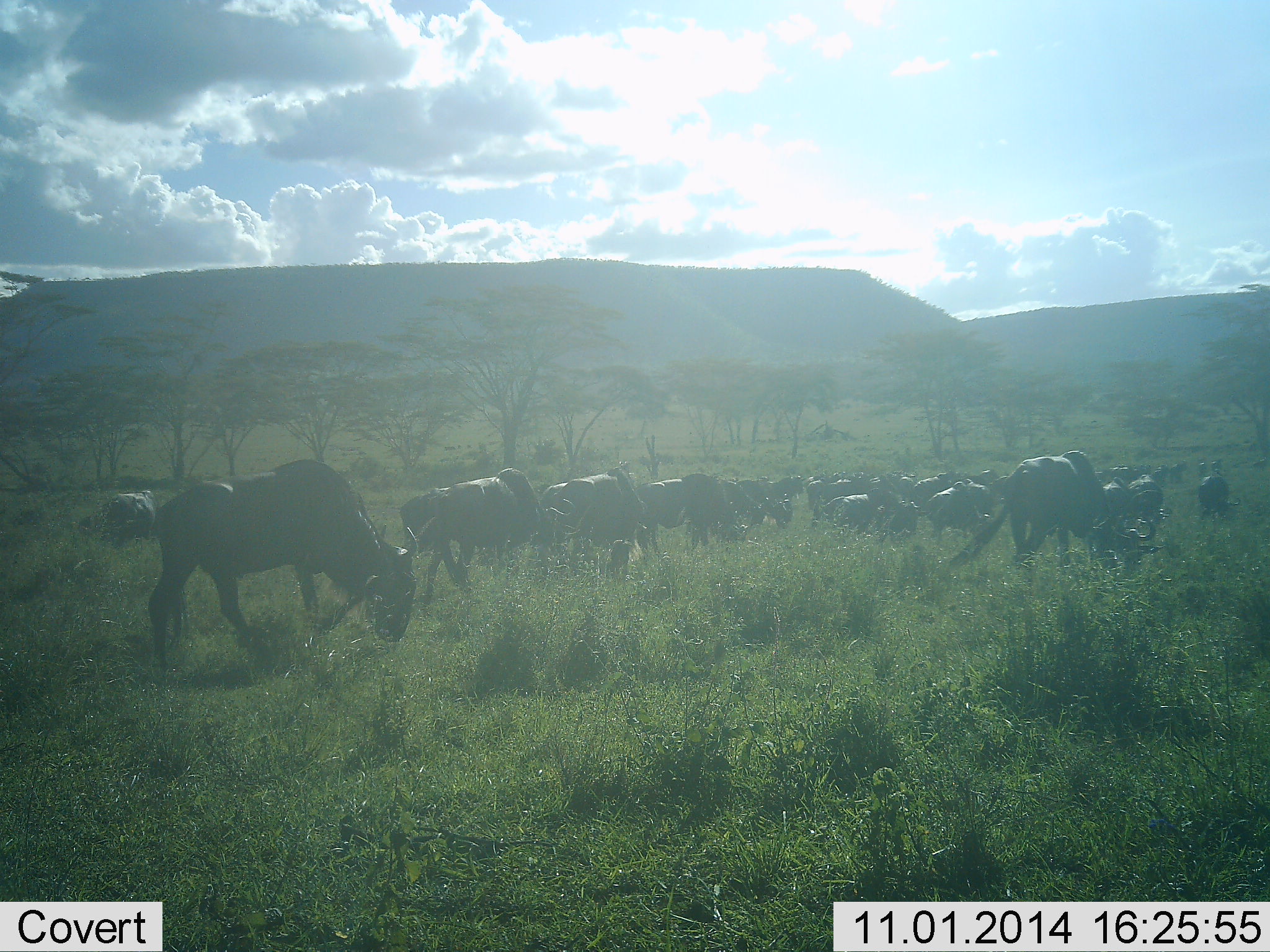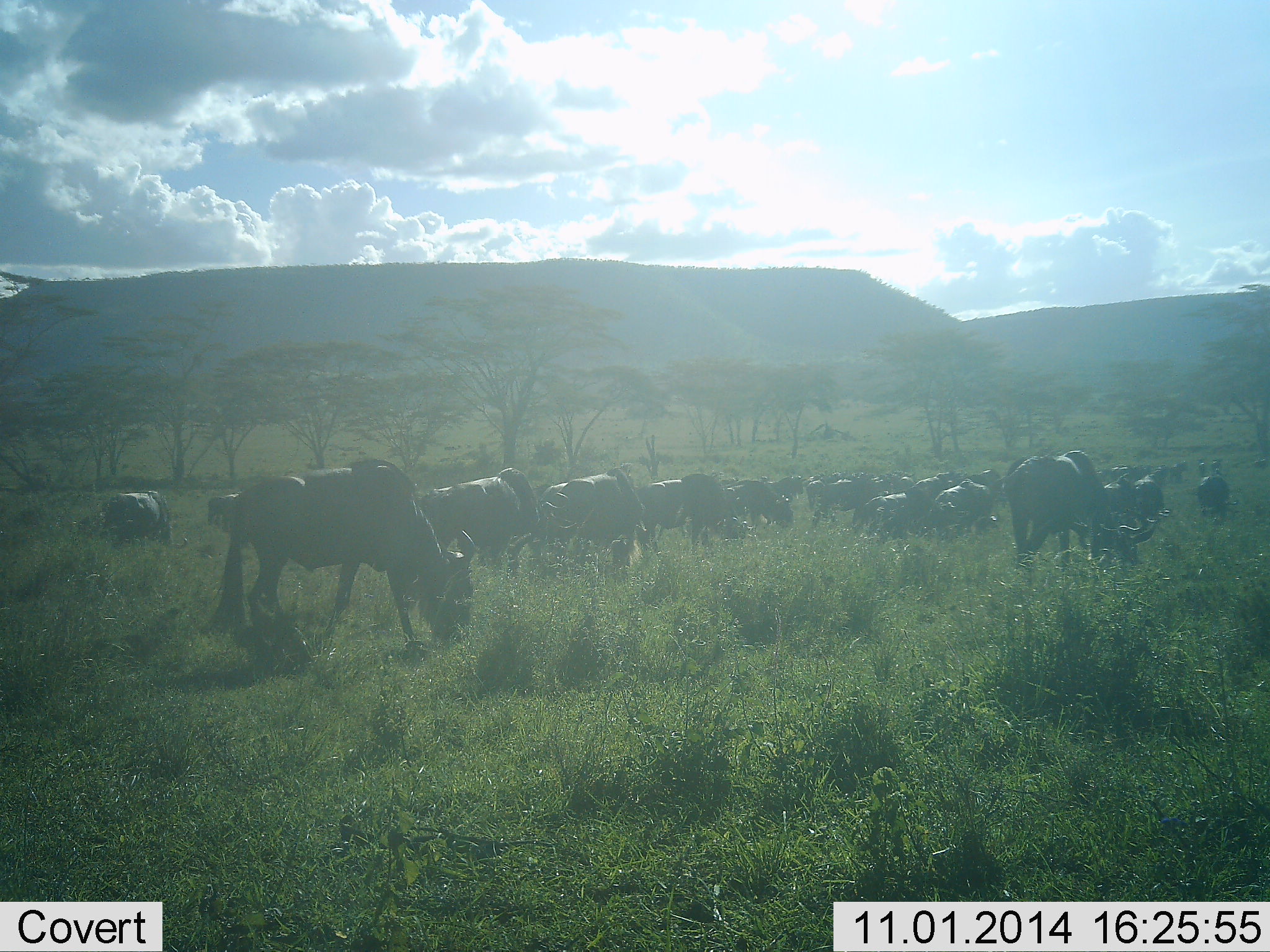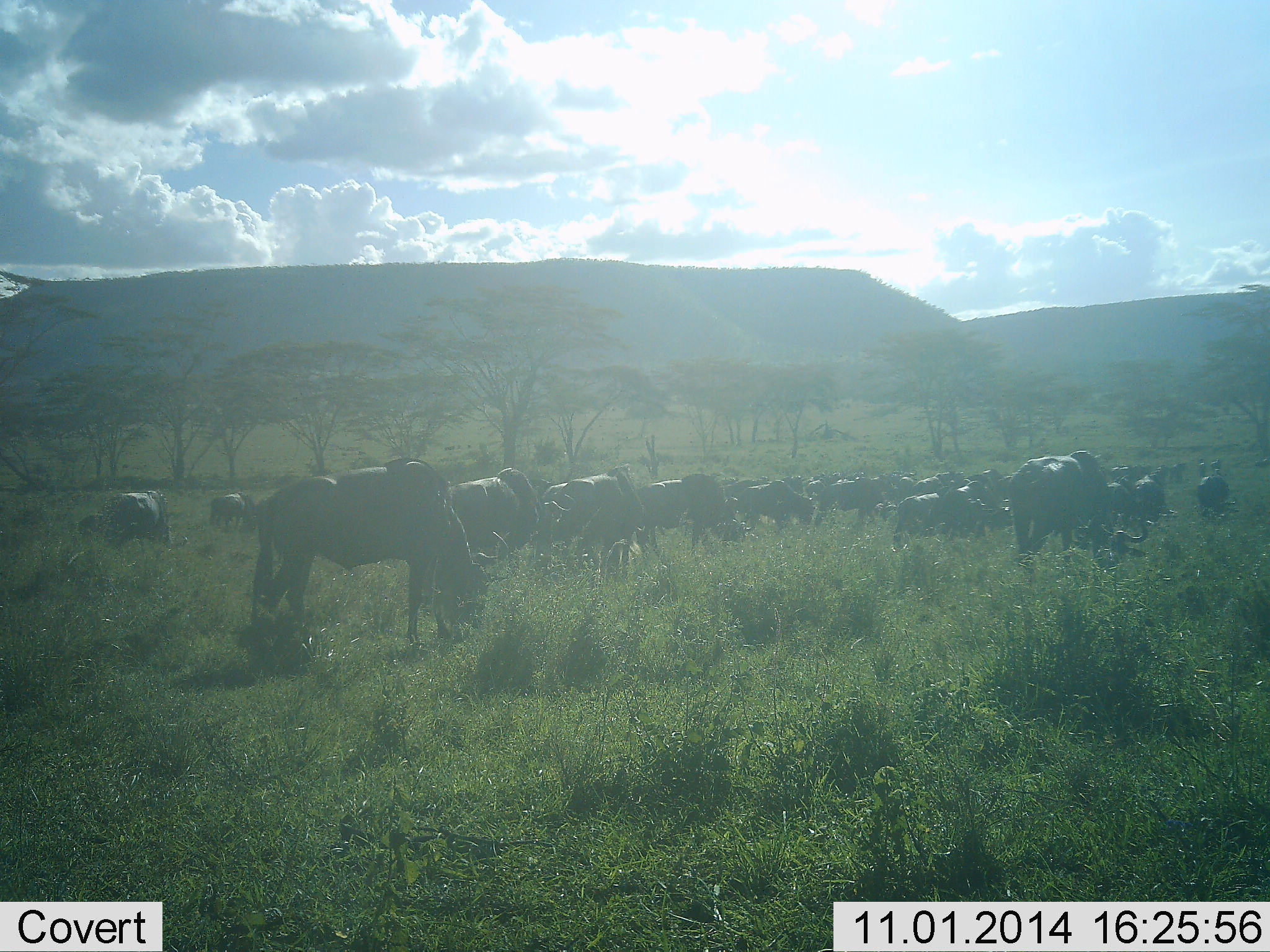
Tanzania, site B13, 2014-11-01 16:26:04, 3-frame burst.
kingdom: Animalia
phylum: Chordata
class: Mammalia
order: Artiodactyla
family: Bovidae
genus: Connochaetes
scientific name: Connochaetes taurinus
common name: blue wildebeest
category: wildebeest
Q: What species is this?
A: Wildebeest (blue wildebeest) (Connochaetes taurinus).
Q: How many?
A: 11-50.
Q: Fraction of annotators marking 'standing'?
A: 40%.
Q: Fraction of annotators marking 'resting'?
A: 0%.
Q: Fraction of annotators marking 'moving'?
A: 30%.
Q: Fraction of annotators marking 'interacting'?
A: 0%.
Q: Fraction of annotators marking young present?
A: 0%.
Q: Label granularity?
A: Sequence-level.